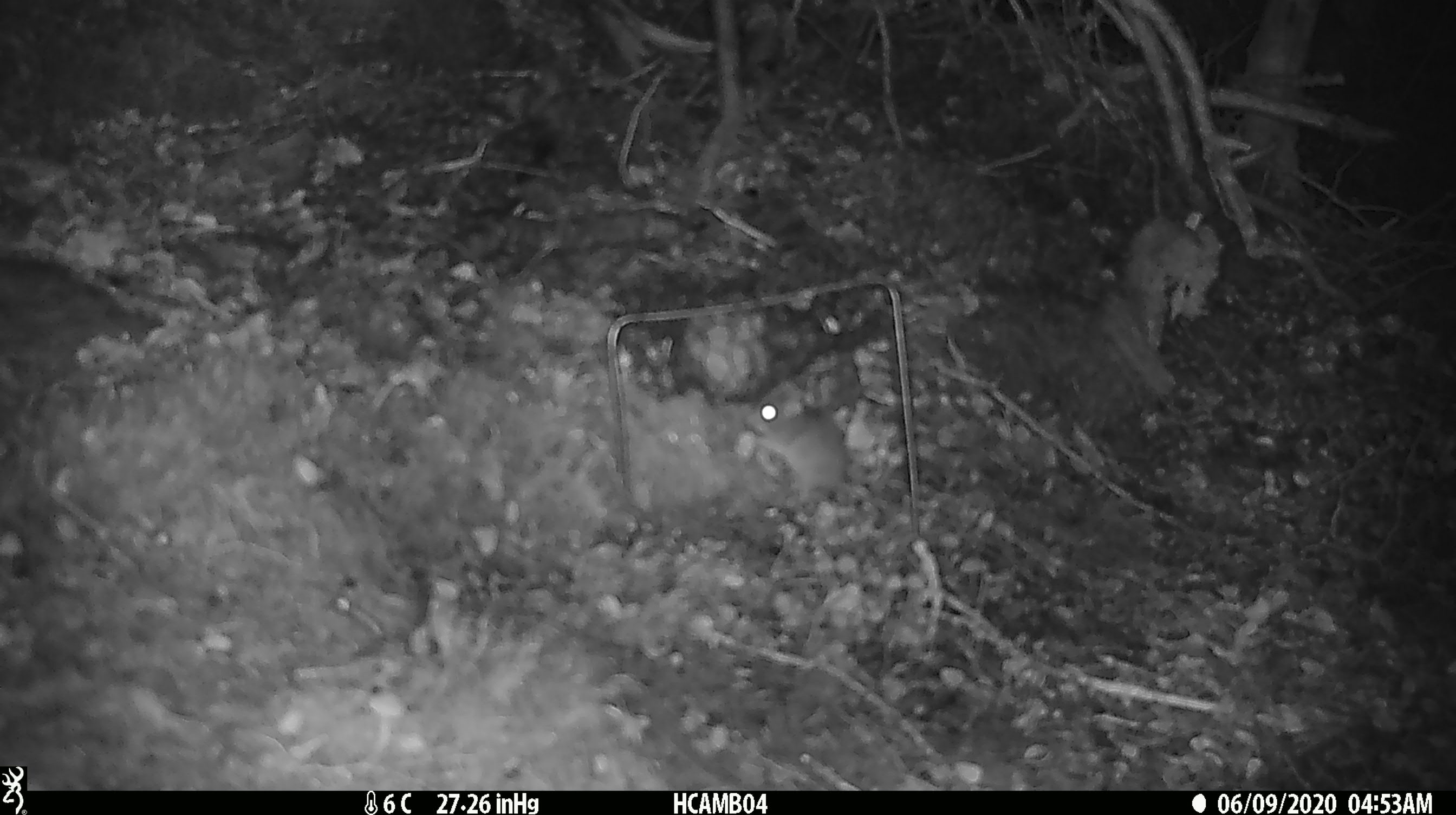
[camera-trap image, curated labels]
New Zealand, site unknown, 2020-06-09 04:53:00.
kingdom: Animalia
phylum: Chordata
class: Mammalia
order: Rodentia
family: Muridae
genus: Mus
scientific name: Mus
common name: mouse